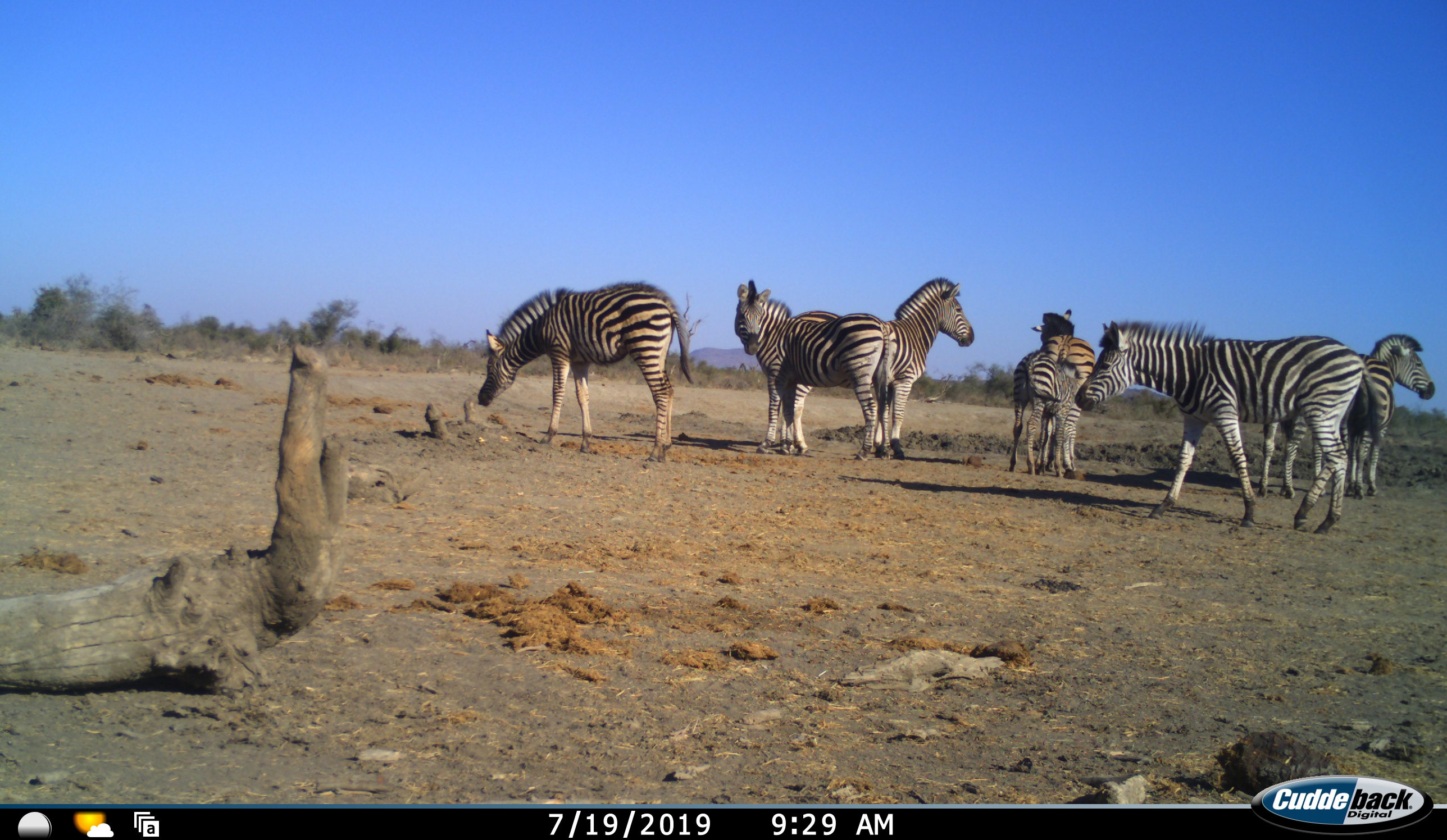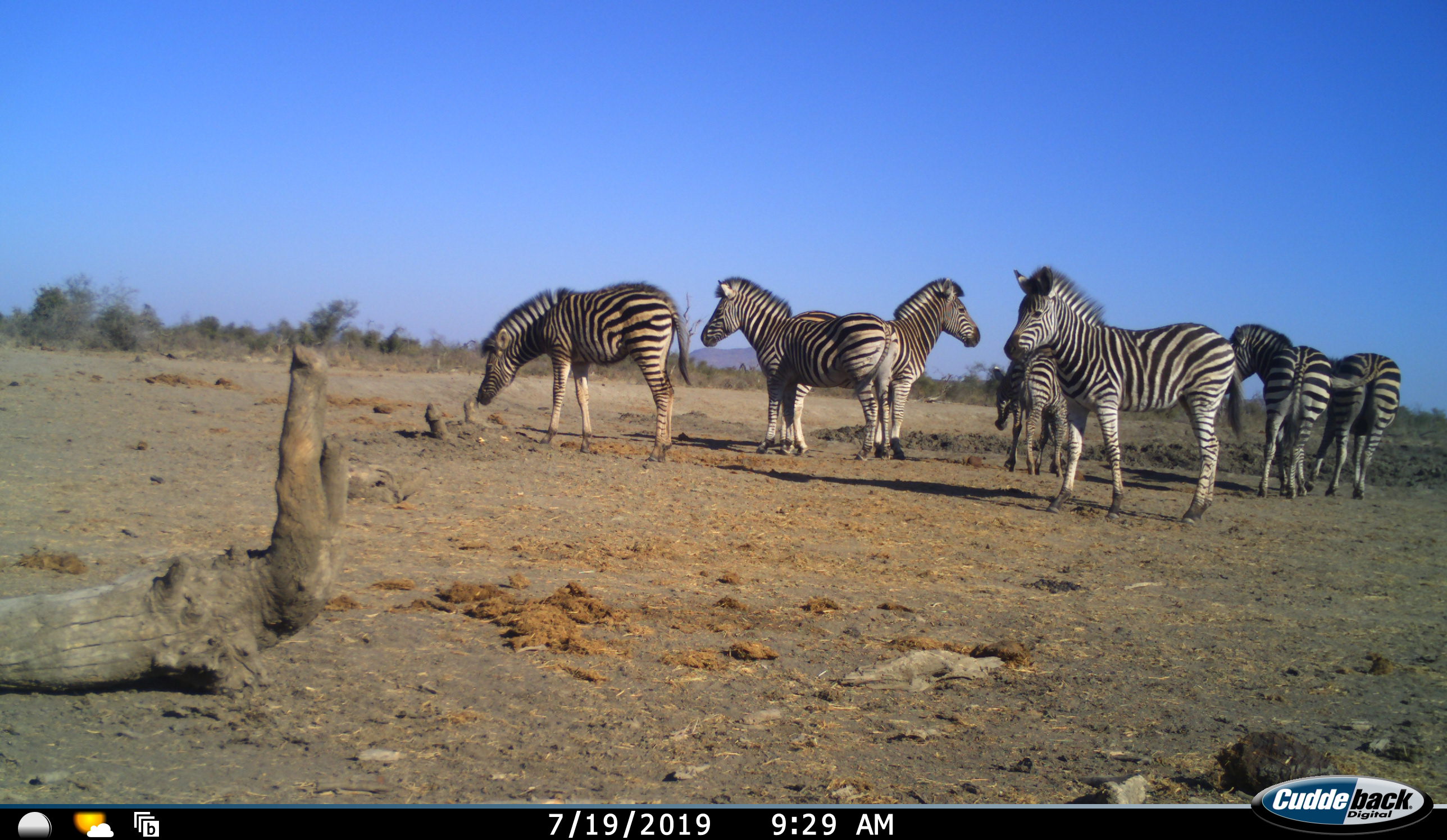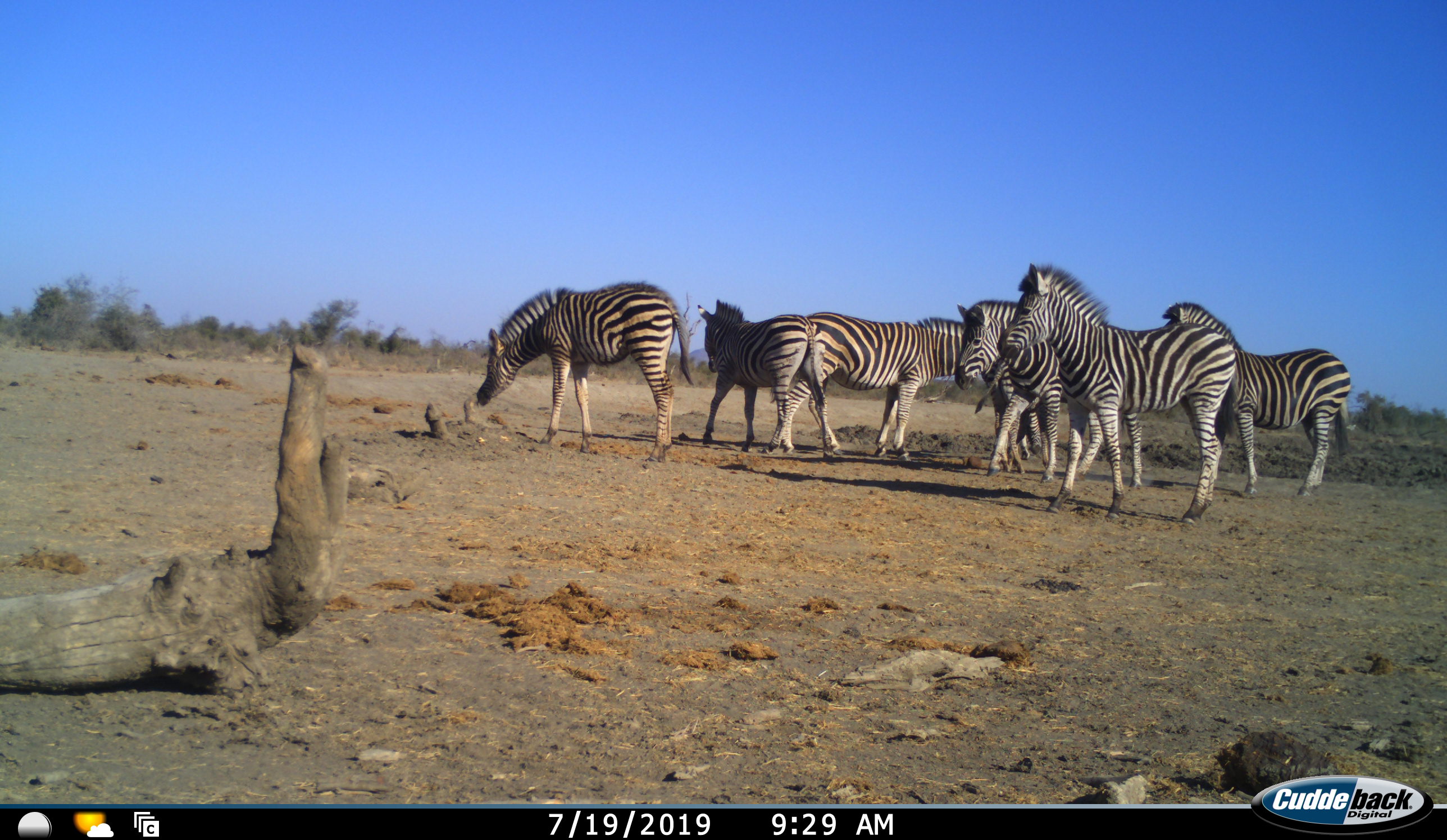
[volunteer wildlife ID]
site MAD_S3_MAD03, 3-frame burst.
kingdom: Animalia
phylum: Chordata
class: Mammalia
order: Perissodactyla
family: Equidae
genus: Equus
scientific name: Equus quagga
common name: plains zebra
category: zebraplains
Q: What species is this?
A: Zebraplains (plains zebra) (Equus quagga).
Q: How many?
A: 7.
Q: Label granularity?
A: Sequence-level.